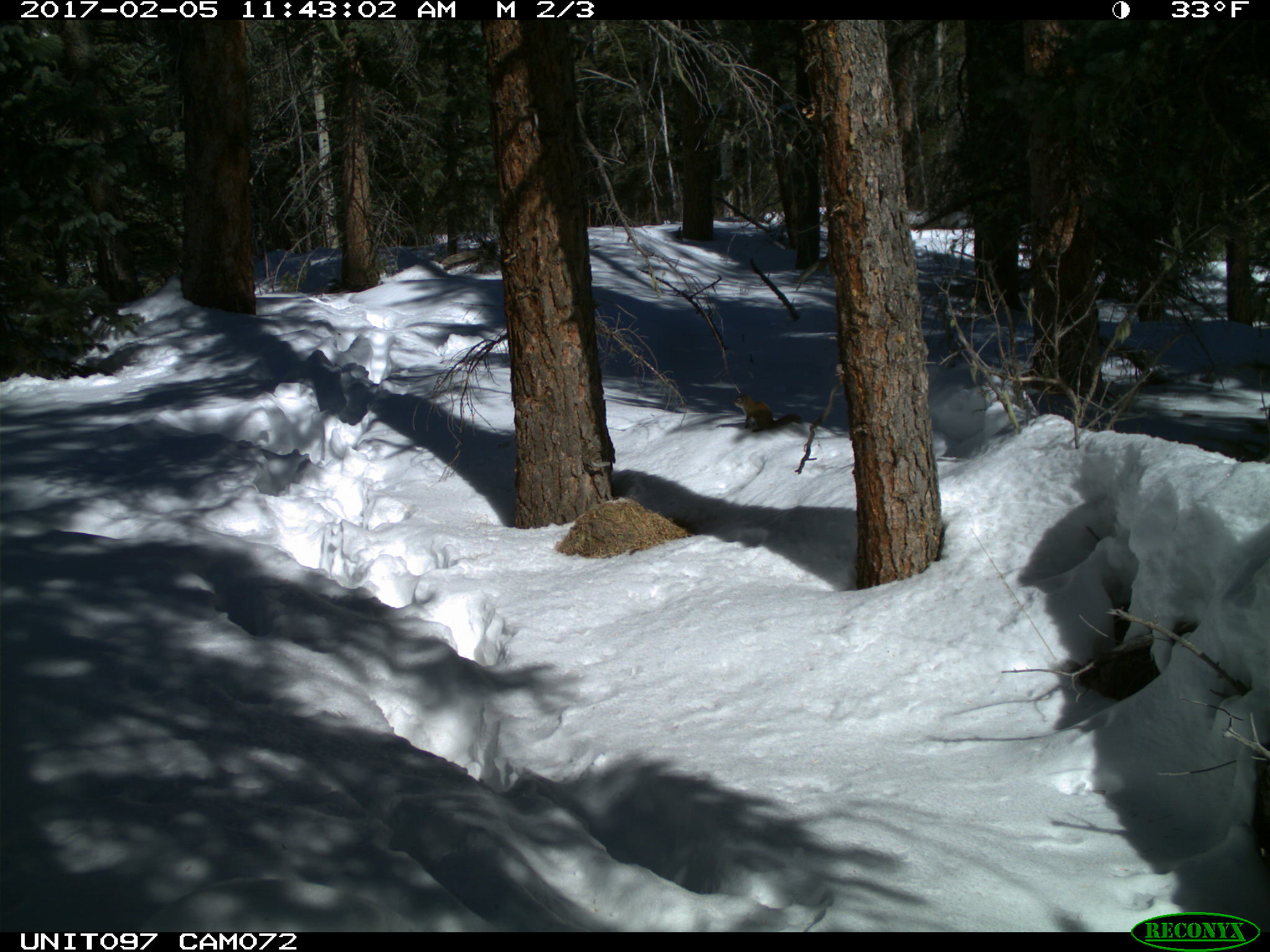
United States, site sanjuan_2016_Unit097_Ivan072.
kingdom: Animalia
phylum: Chordata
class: Mammalia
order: Rodentia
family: Sciuridae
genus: Tamiasciurus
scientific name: Tamiasciurus hudsonicus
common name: american red squirrel